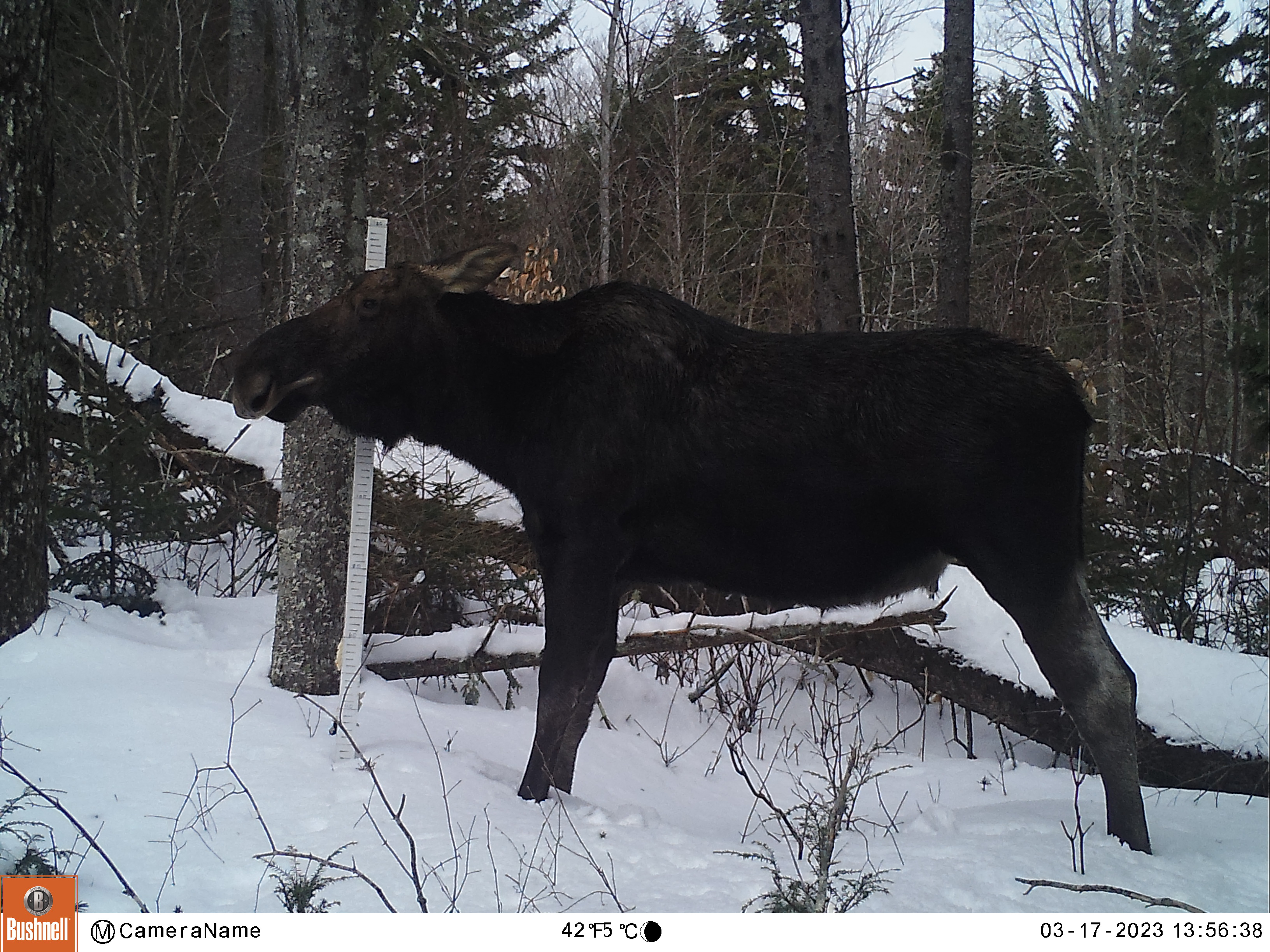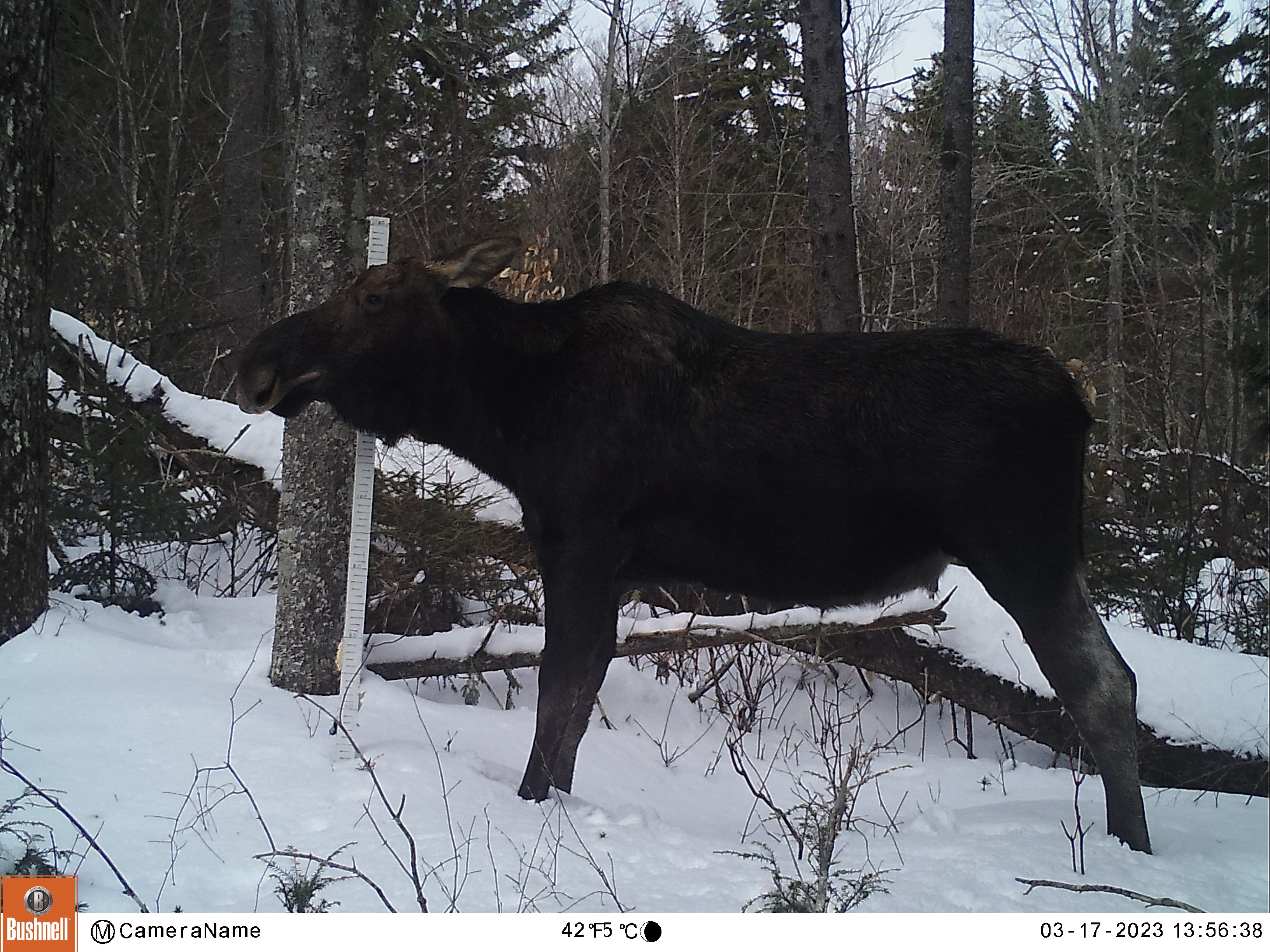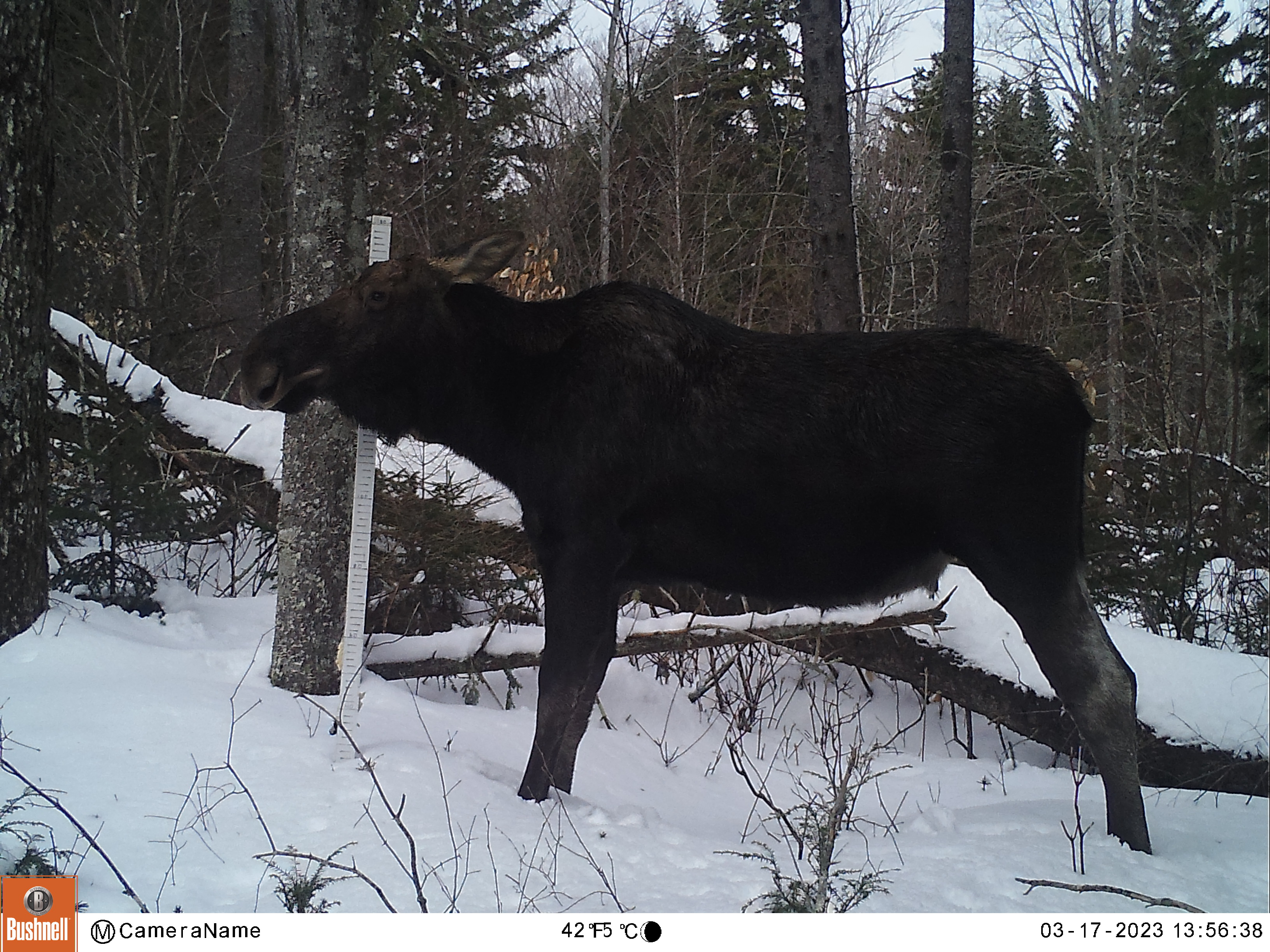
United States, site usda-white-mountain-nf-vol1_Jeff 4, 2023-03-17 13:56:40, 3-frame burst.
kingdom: Animalia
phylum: Chordata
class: Mammalia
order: Artiodactyla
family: Cervidae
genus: Alces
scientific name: Alces alces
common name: moose